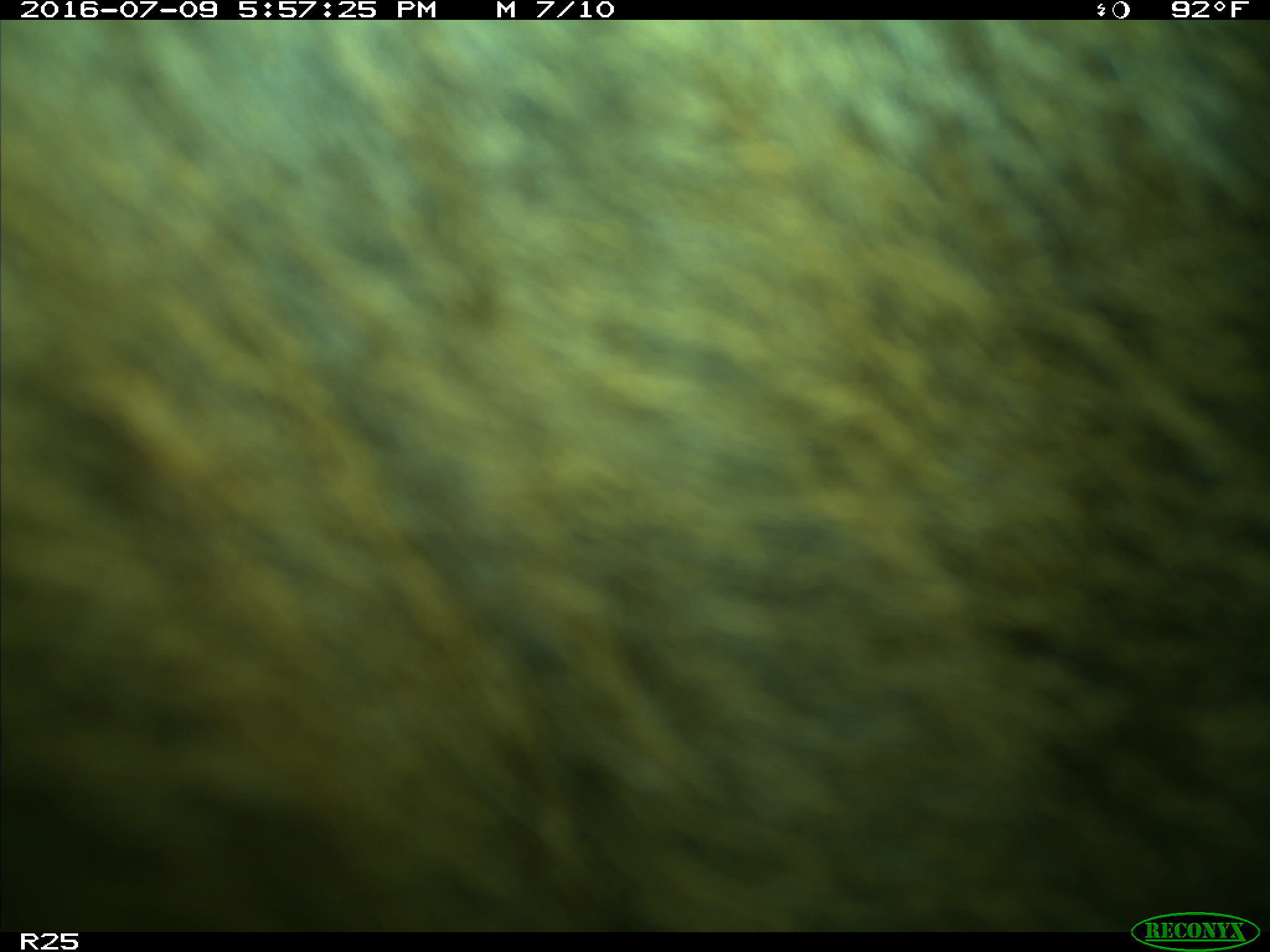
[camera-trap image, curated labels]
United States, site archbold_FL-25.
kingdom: Animalia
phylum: Chordata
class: Mammalia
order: Artiodactyla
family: Bovidae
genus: Bos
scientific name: Bos taurus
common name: domestic cow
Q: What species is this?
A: Bos taurus (domestic cow).